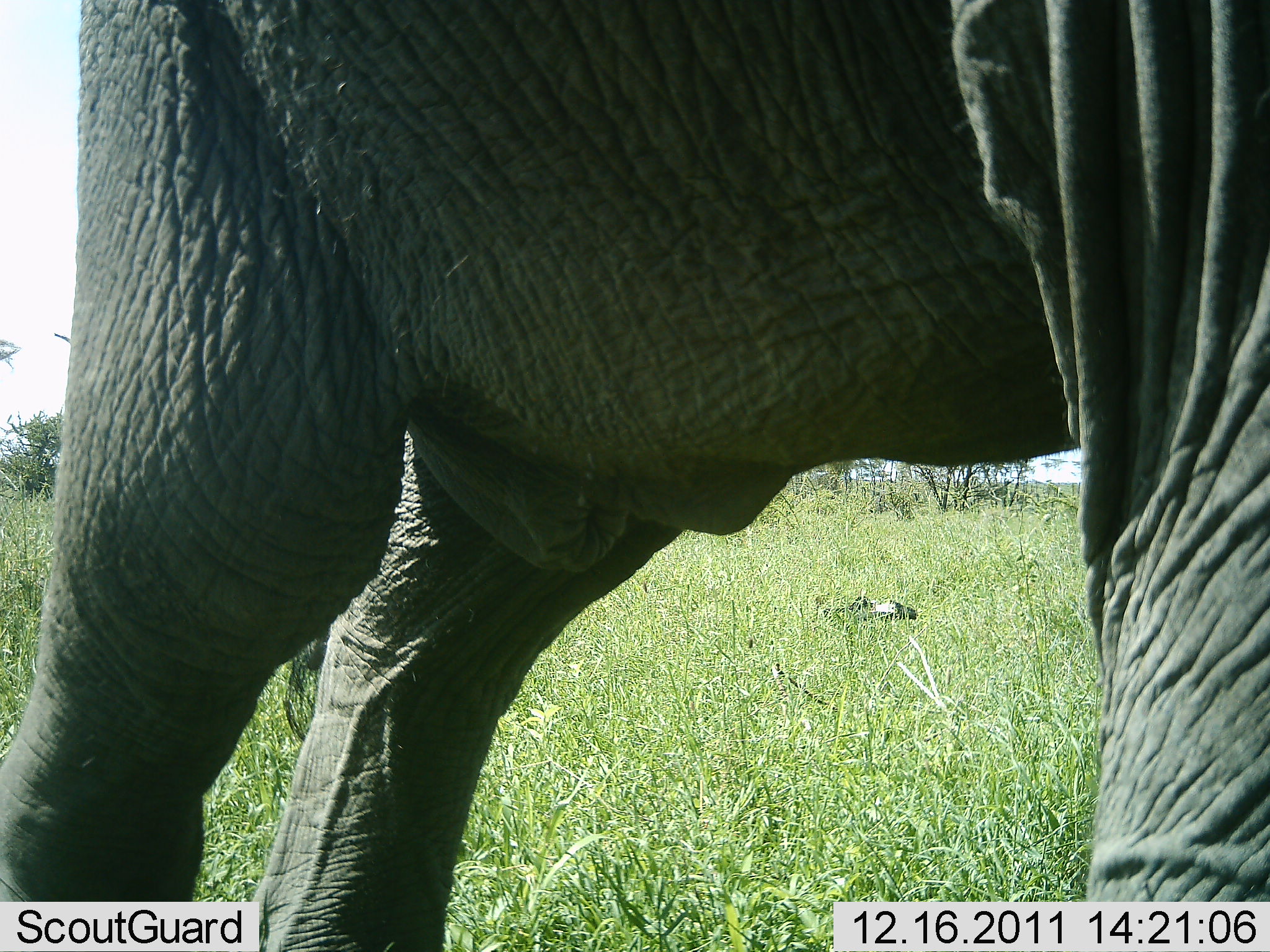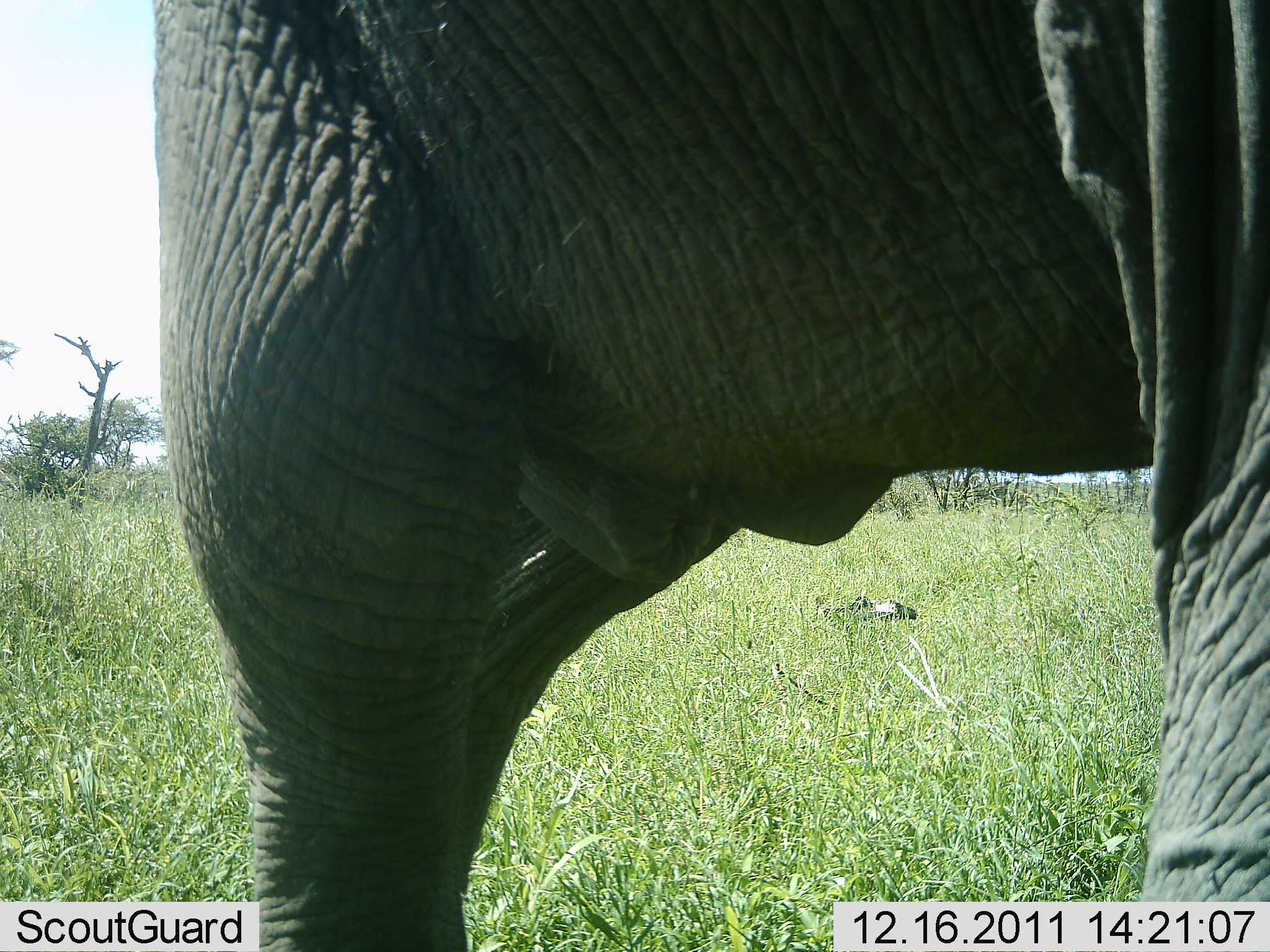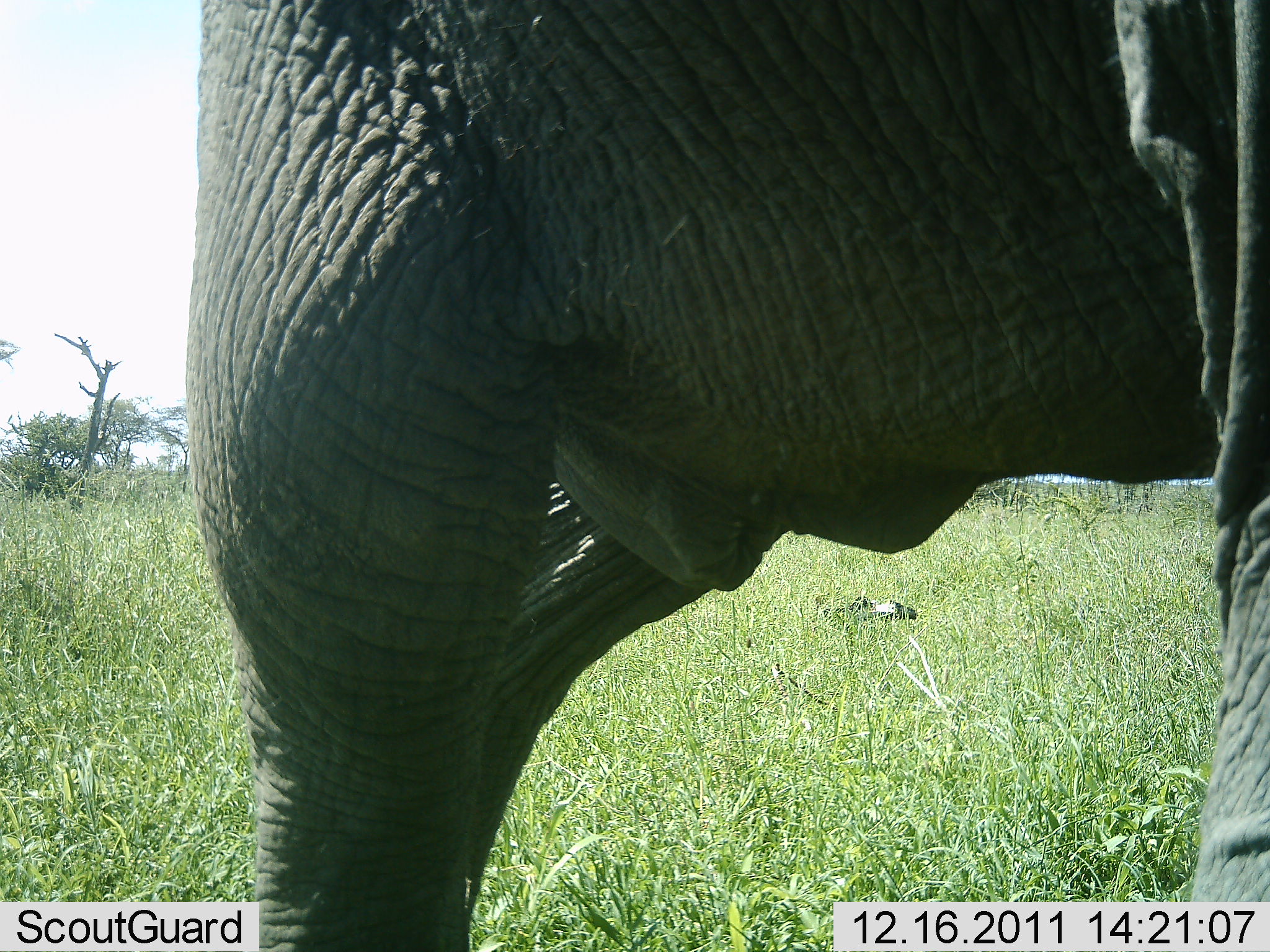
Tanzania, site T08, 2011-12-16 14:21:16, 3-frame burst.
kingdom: Animalia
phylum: Chordata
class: Mammalia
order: Proboscidea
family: Elephantidae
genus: Loxodonta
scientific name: Loxodonta africana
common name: african bush elephant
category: elephant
Elephant (african bush elephant) (Loxodonta africana), count 1. Behavior (volunteer vote fractions): standing 58%, resting 0%, moving 42%, interacting 0%. Young present (vote fraction): 0%. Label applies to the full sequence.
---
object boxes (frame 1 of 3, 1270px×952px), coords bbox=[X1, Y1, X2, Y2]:
animal: bbox=[0, 1, 1270, 951]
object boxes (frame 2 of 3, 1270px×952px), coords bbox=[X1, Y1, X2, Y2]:
animal: bbox=[146, 0, 1270, 952]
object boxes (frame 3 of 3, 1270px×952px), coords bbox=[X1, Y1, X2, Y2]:
animal: bbox=[181, 0, 1270, 951]